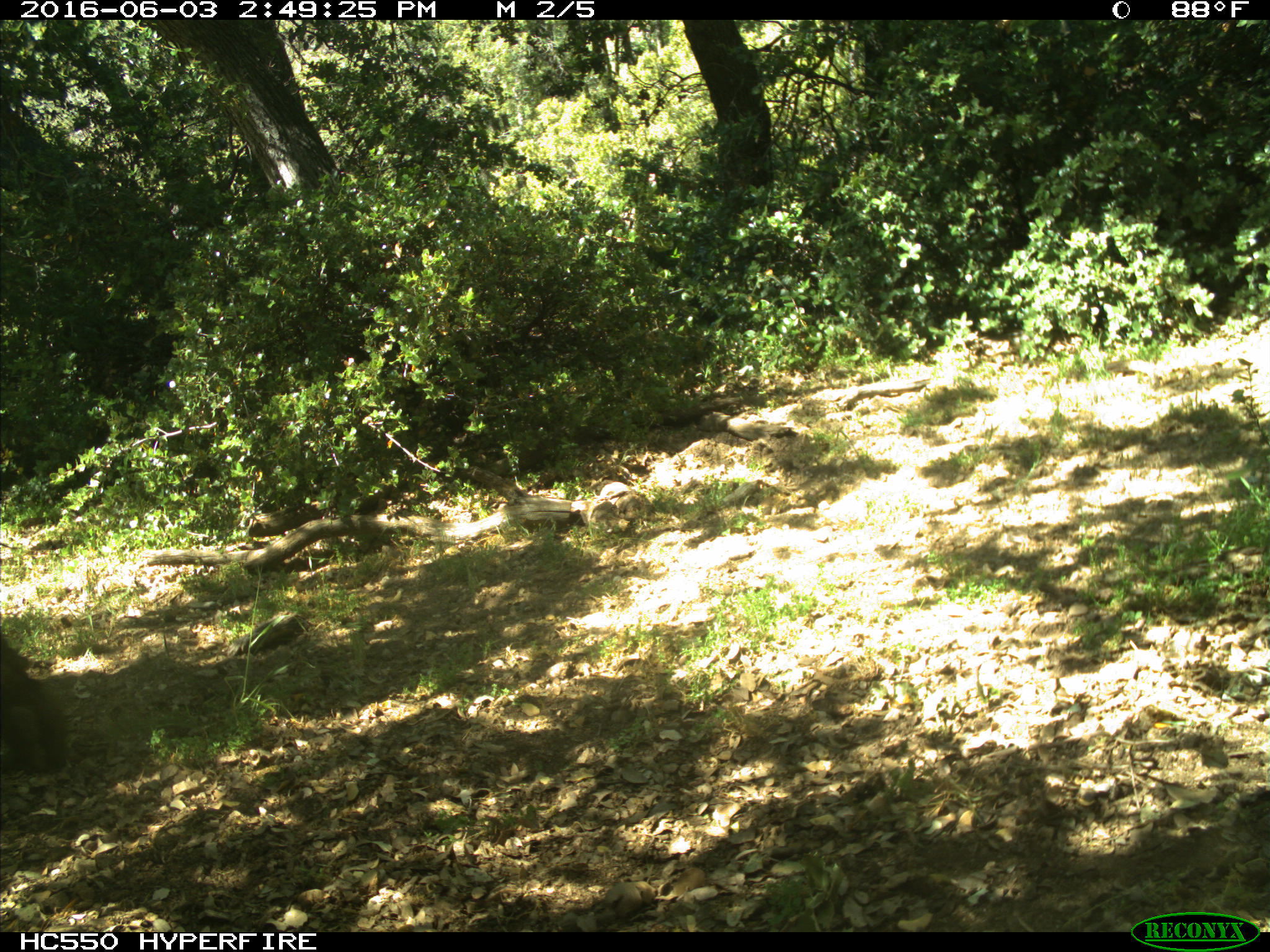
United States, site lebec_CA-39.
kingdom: Animalia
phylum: Chordata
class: Mammalia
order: Artiodactyla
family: Bovidae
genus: Bos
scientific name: Bos taurus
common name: domestic cow